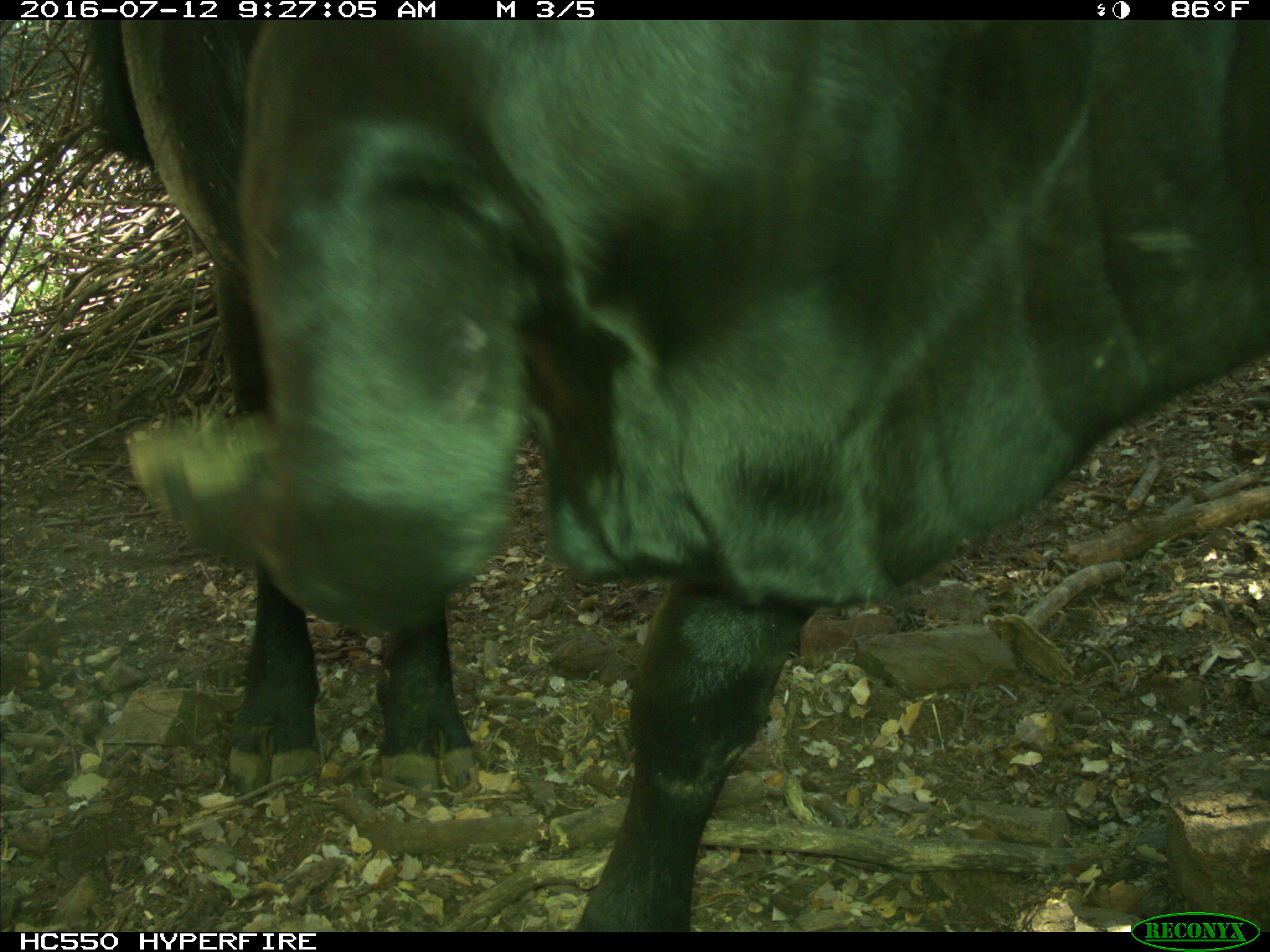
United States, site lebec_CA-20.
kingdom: Animalia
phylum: Chordata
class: Mammalia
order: Artiodactyla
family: Bovidae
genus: Bos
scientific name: Bos taurus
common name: domestic cow